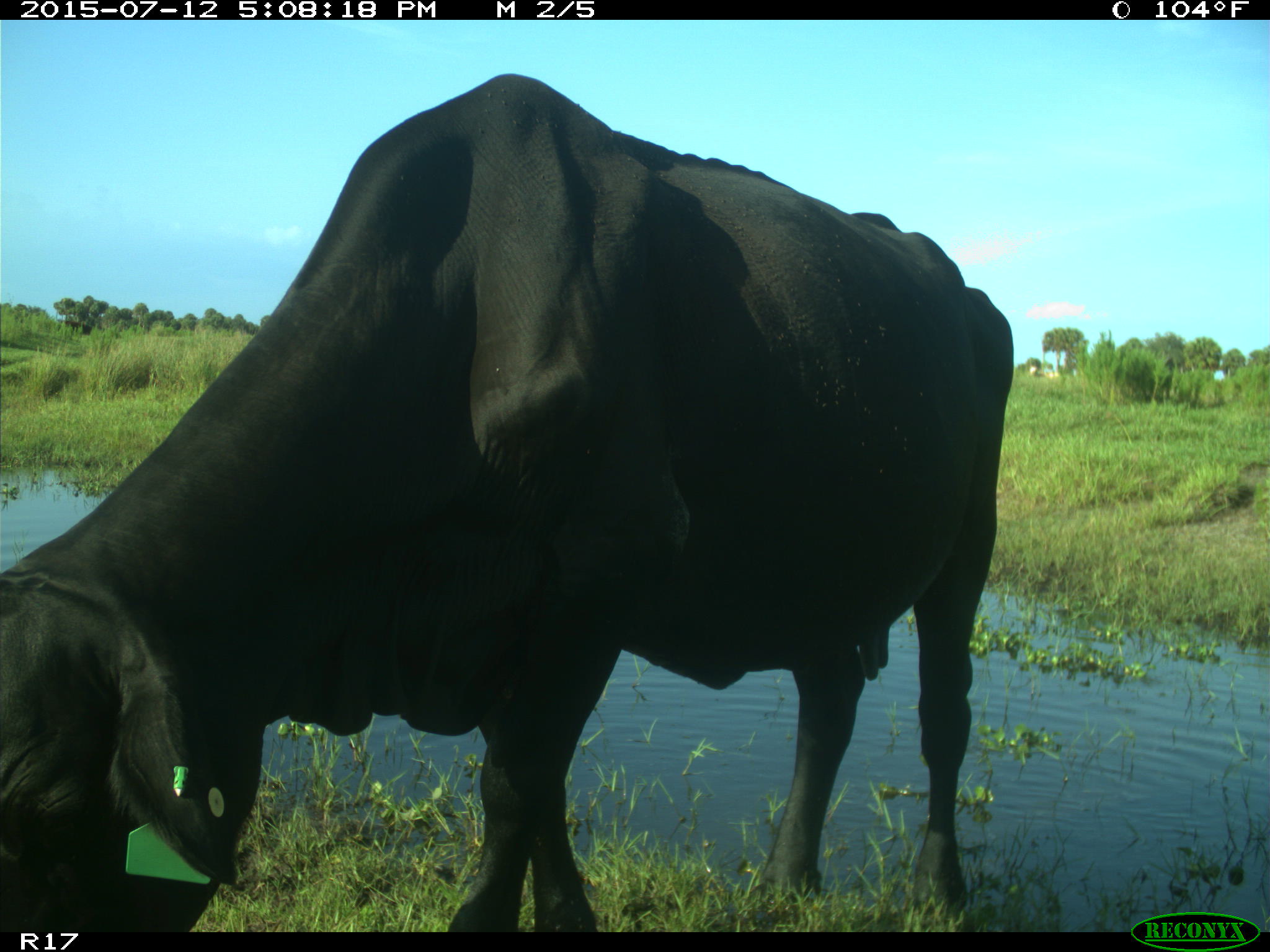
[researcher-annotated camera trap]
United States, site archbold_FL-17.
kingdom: Animalia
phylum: Chordata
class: Mammalia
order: Artiodactyla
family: Bovidae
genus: Bos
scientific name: Bos taurus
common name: domestic cow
Bos taurus (domestic cow).